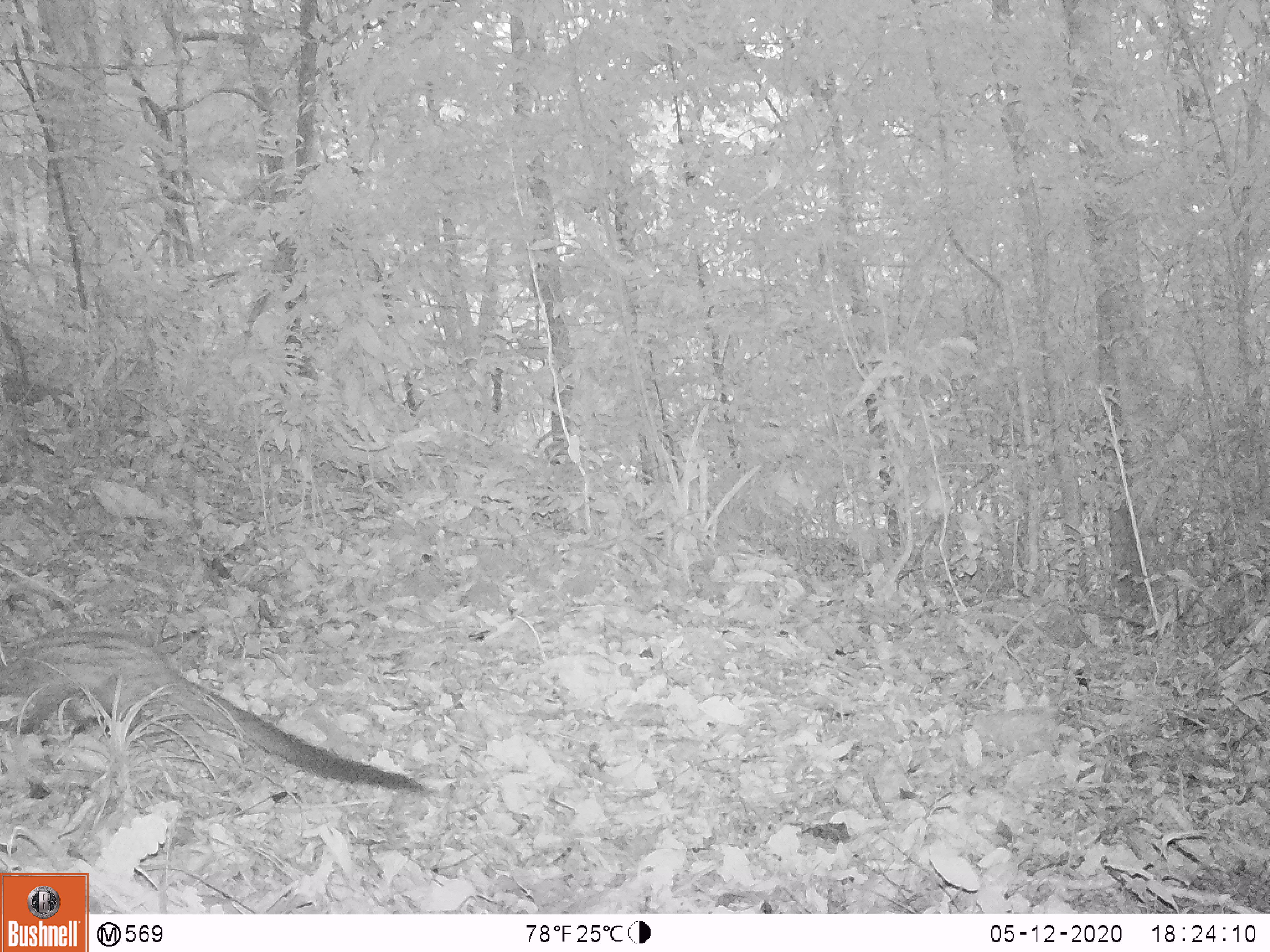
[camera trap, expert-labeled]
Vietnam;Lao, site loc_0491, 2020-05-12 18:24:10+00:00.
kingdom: Animalia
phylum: Chordata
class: Mammalia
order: Carnivora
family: Viverridae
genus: Paradoxurus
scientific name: Paradoxurus hermaphroditus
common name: common palm civet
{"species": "common palm civet (Paradoxurus hermaphroditus)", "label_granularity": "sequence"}